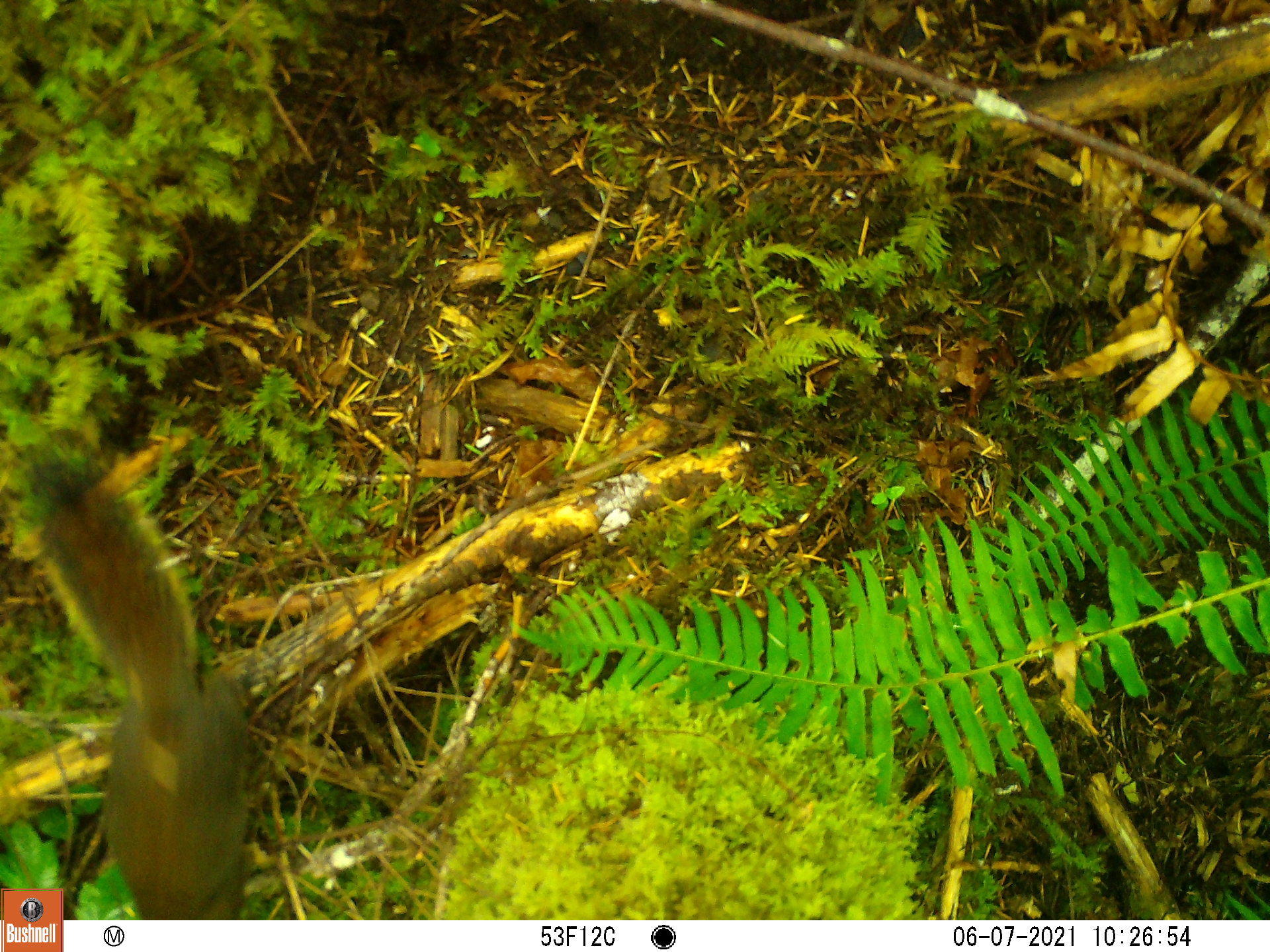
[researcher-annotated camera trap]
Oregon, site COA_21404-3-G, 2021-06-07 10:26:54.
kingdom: Animalia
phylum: Chordata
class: Mammalia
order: Rodentia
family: Sciuridae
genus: Tamiasciurus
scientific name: Tamiasciurus douglasii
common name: douglas squirrel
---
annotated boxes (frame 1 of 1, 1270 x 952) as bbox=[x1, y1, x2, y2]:
douglas squirrel: bbox=[12, 442, 269, 881]